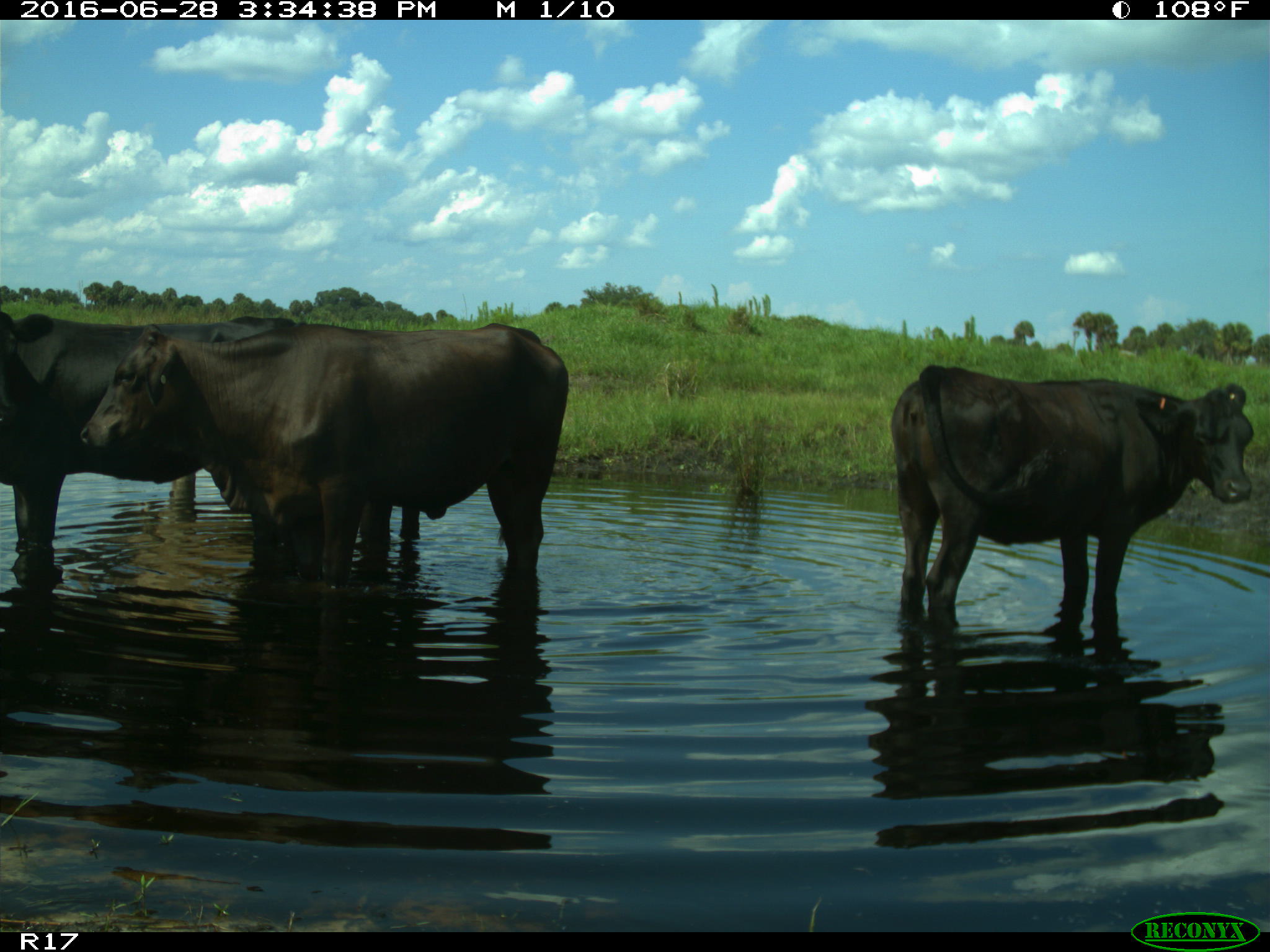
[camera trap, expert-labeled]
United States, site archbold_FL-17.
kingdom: Animalia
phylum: Chordata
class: Mammalia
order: Artiodactyla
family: Bovidae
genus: Bos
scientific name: Bos taurus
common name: domestic cow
Bos taurus (domestic cow).